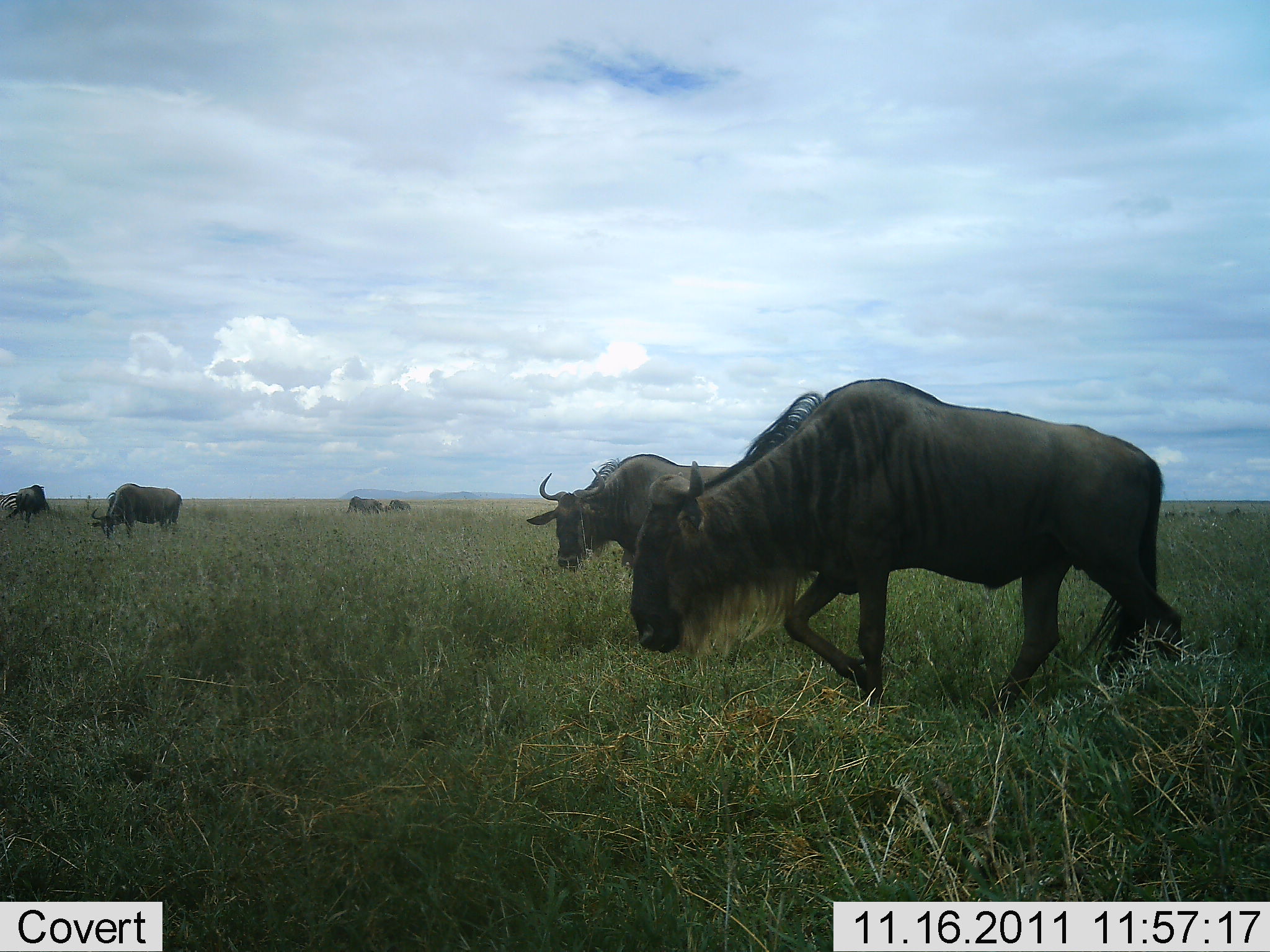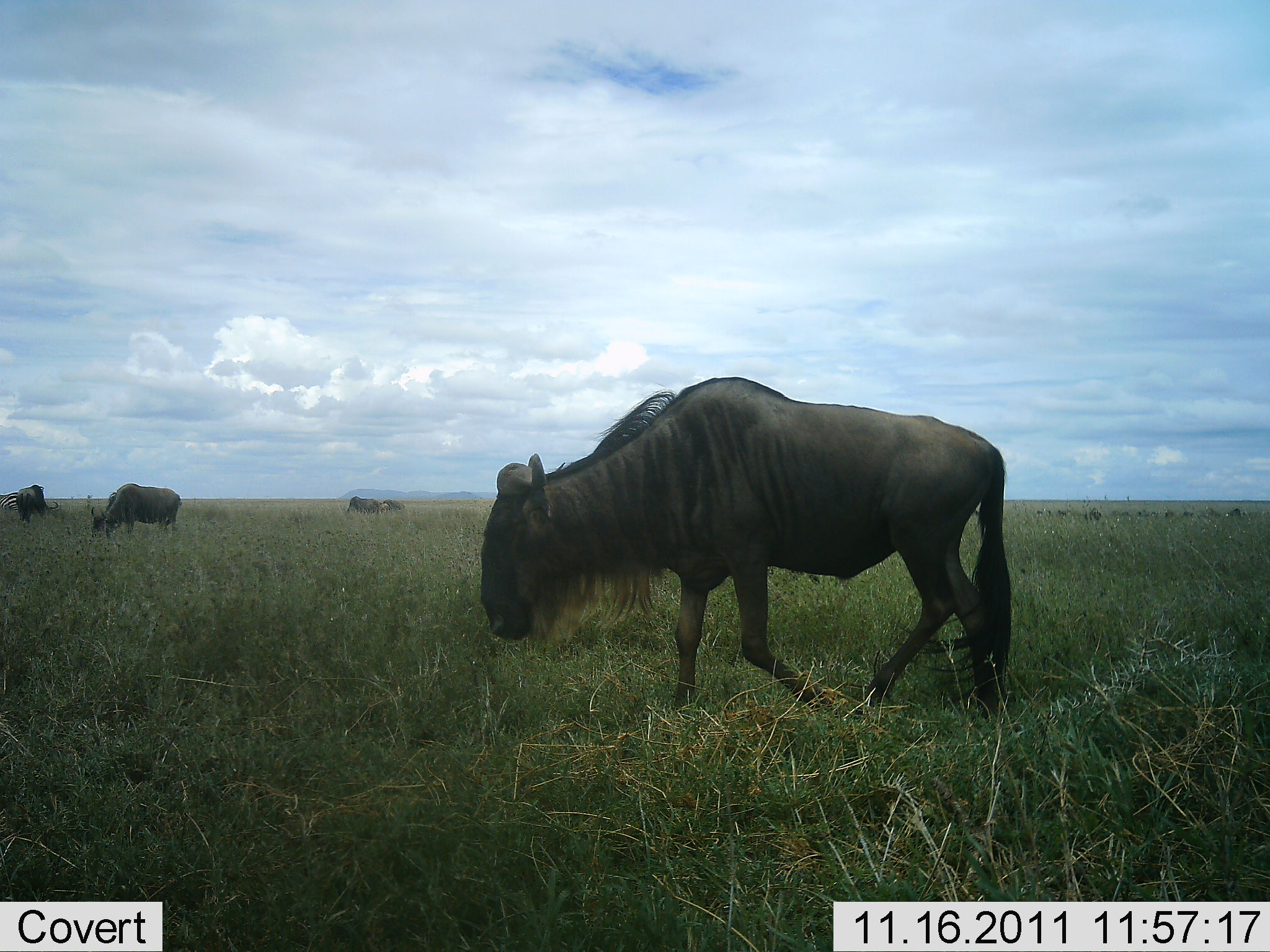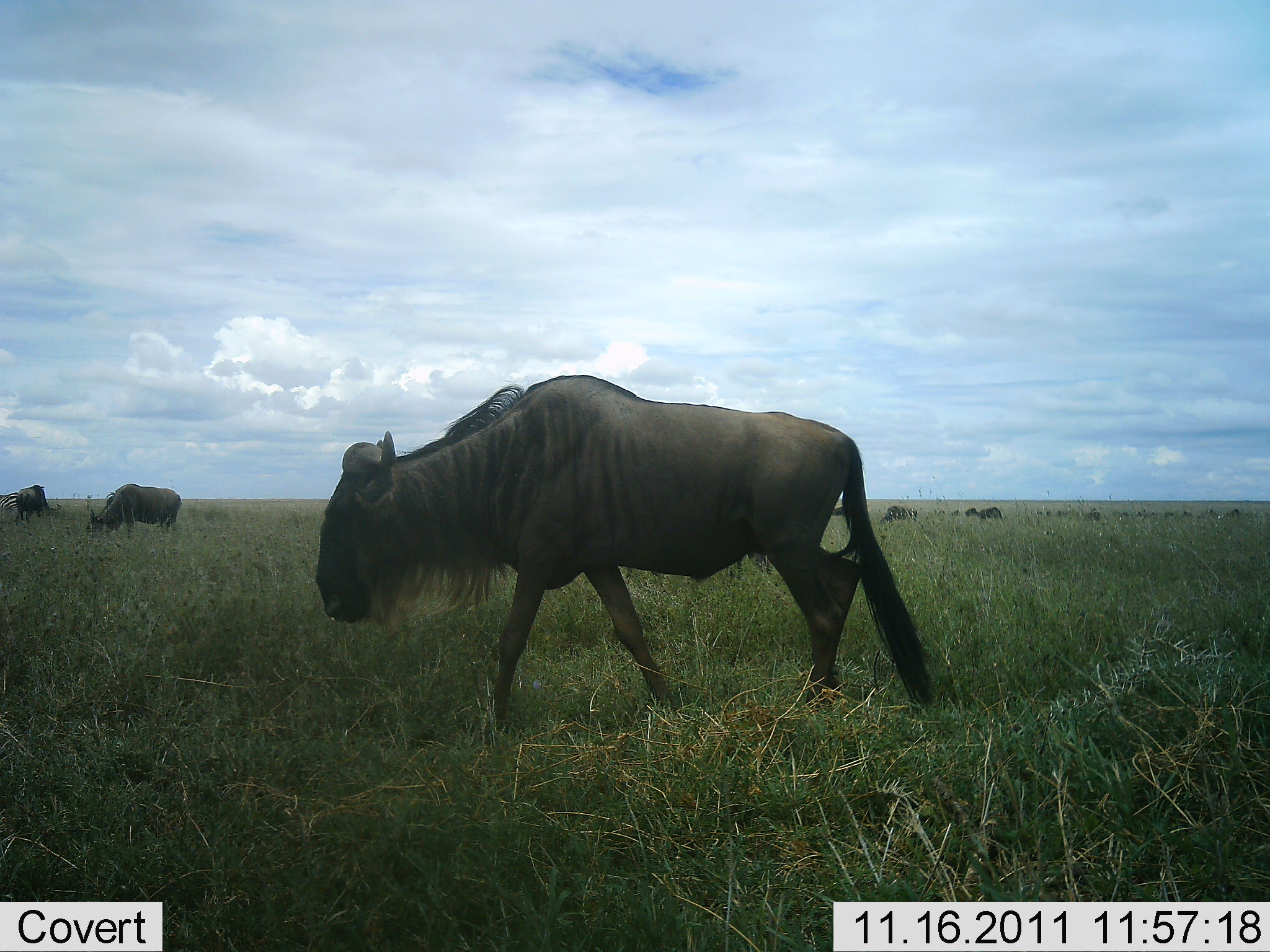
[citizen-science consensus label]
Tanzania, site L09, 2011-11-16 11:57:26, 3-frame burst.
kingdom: Animalia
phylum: Chordata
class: Mammalia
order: Artiodactyla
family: Bovidae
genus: Connochaetes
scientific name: Connochaetes taurinus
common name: blue wildebeest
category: wildebeest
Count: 5.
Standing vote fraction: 36%.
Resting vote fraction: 0%.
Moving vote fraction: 79%.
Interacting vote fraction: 0%.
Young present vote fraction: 0%.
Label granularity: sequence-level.